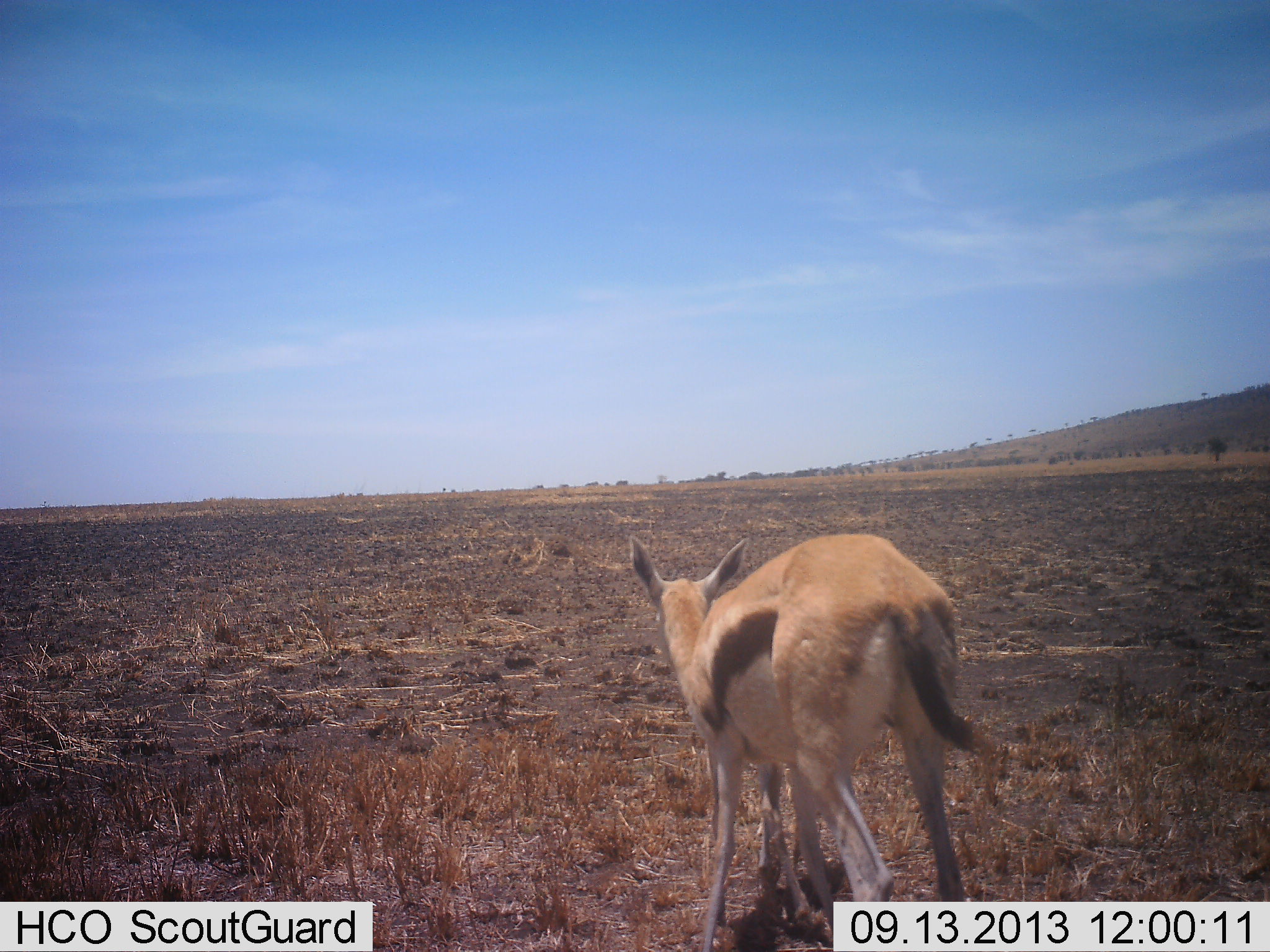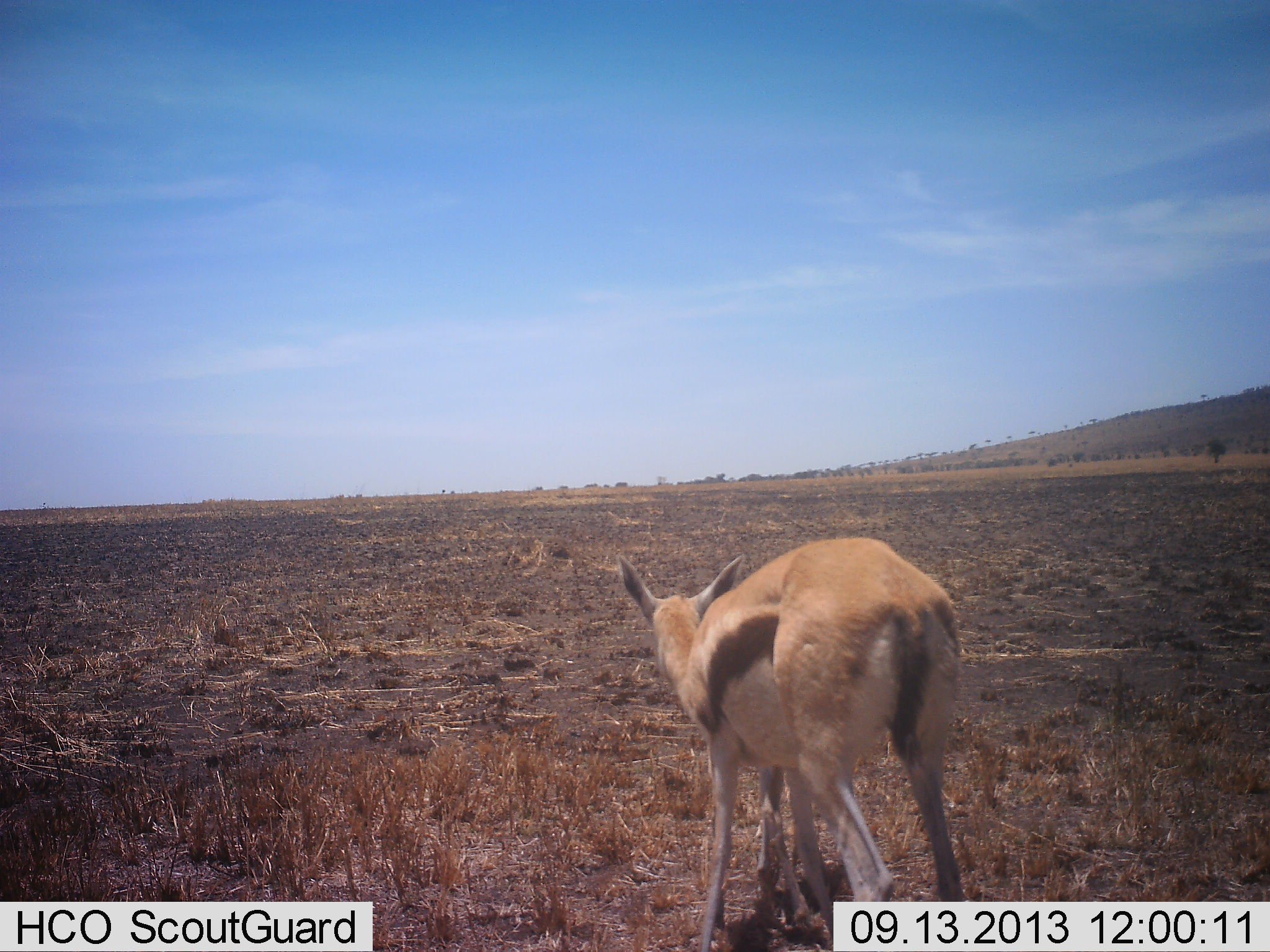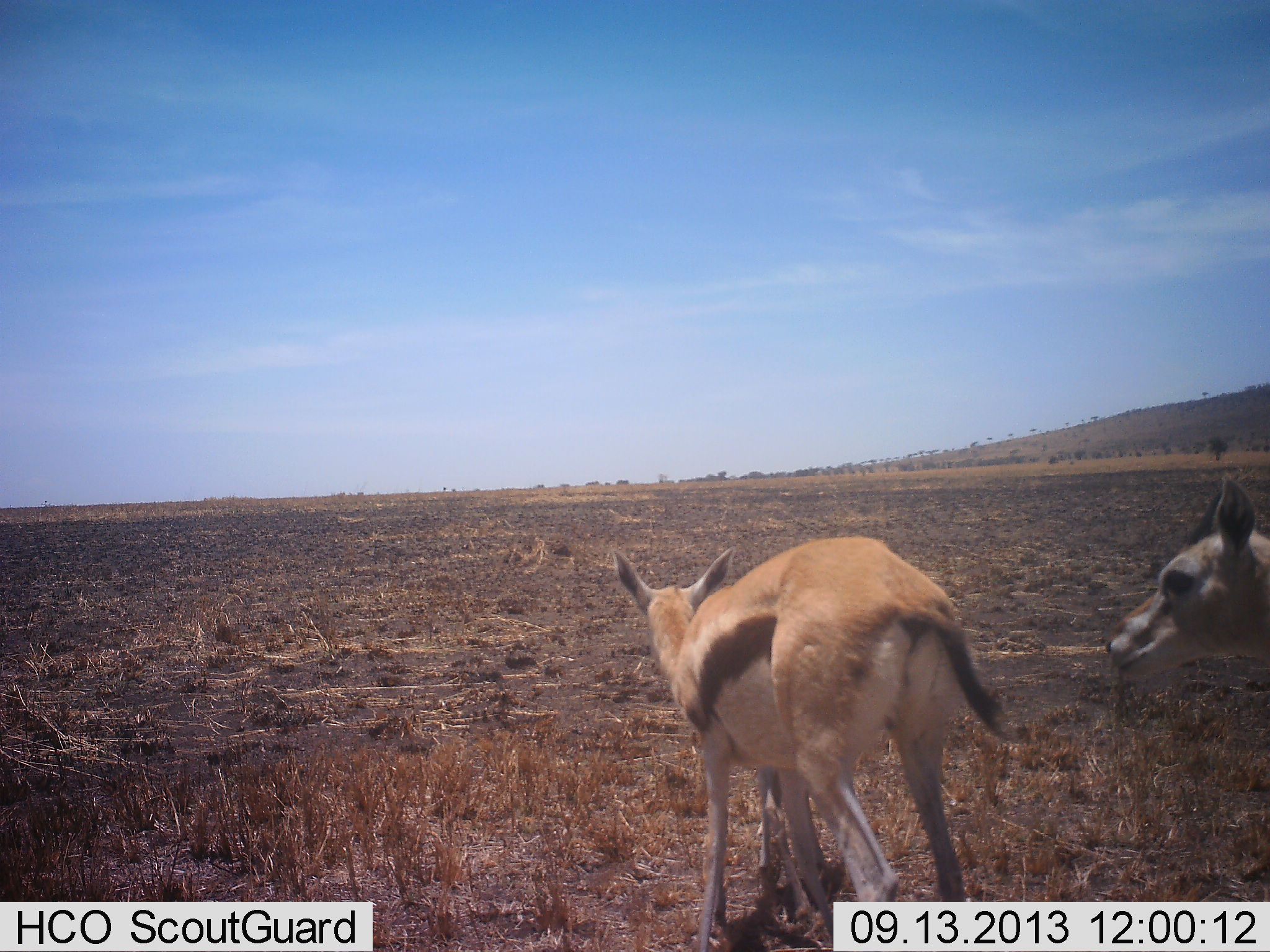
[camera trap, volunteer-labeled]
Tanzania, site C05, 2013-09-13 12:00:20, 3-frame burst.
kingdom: Animalia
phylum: Chordata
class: Mammalia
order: Artiodactyla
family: Bovidae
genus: Eudorcas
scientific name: Eudorcas thomsonii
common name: thomson's gazelle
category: gazellethomsons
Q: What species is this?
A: Gazellethomsons (thomson's gazelle) (Eudorcas thomsonii).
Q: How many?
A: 2.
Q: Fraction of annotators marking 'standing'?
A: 78%.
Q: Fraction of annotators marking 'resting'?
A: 0%.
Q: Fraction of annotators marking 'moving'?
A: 44%.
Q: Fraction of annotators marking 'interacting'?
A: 7%.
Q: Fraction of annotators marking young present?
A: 0%.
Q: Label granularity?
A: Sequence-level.